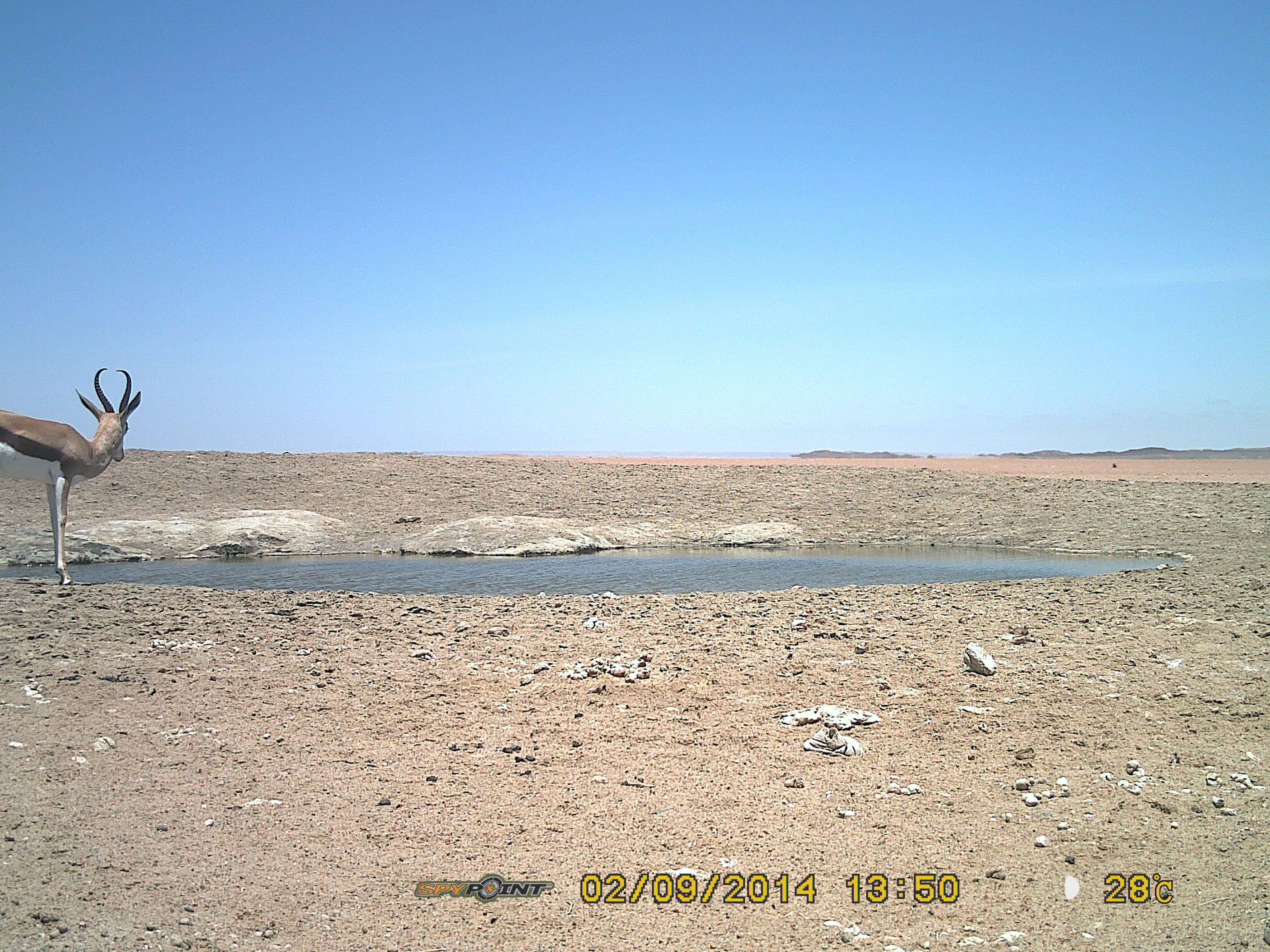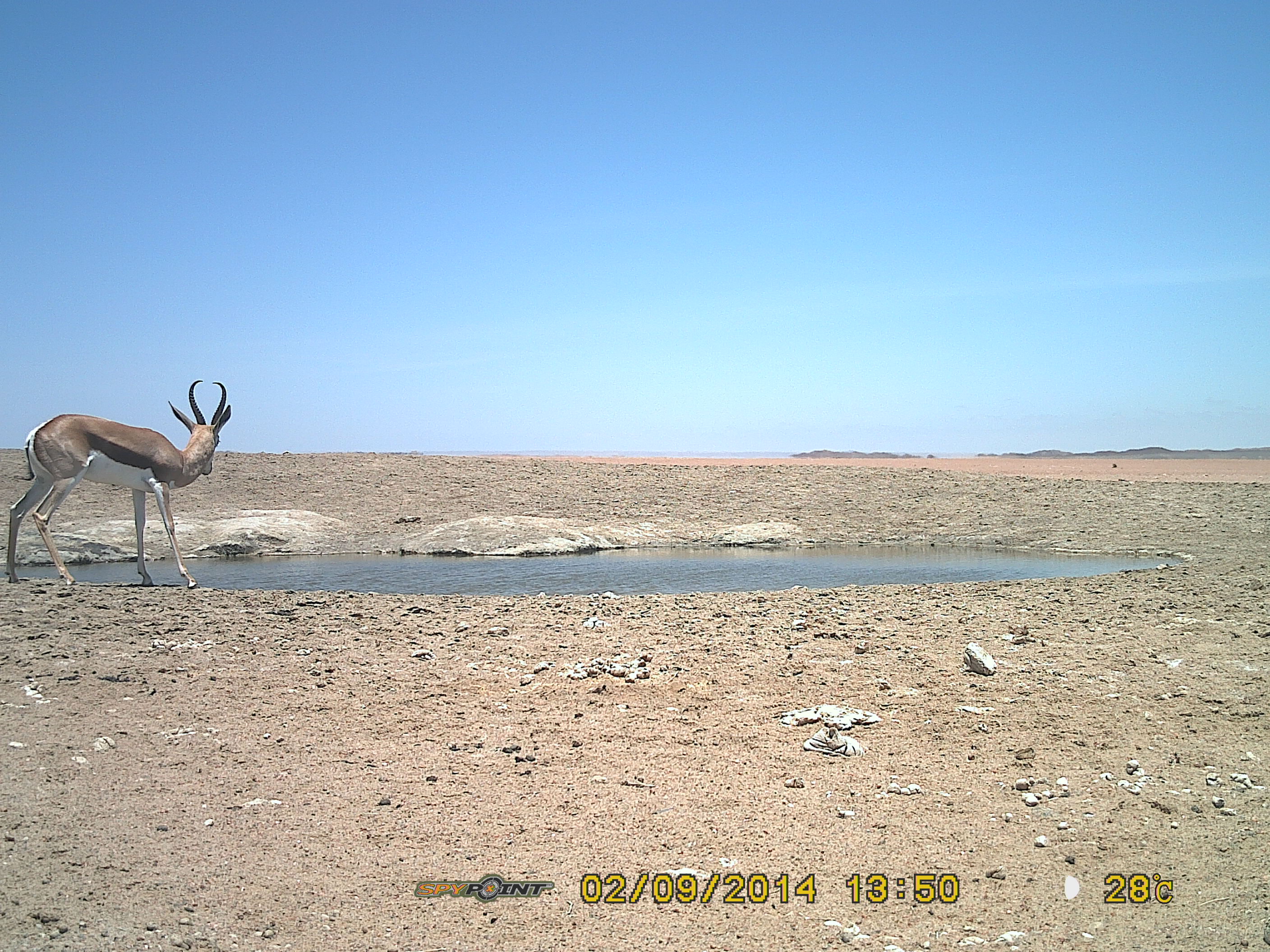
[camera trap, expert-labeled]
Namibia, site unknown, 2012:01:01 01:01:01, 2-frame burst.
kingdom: Animalia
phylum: Chordata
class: Mammalia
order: Artiodactyla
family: Bovidae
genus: Oryx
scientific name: Oryx gazella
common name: gemsbok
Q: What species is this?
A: Oryx gazella (gemsbok).